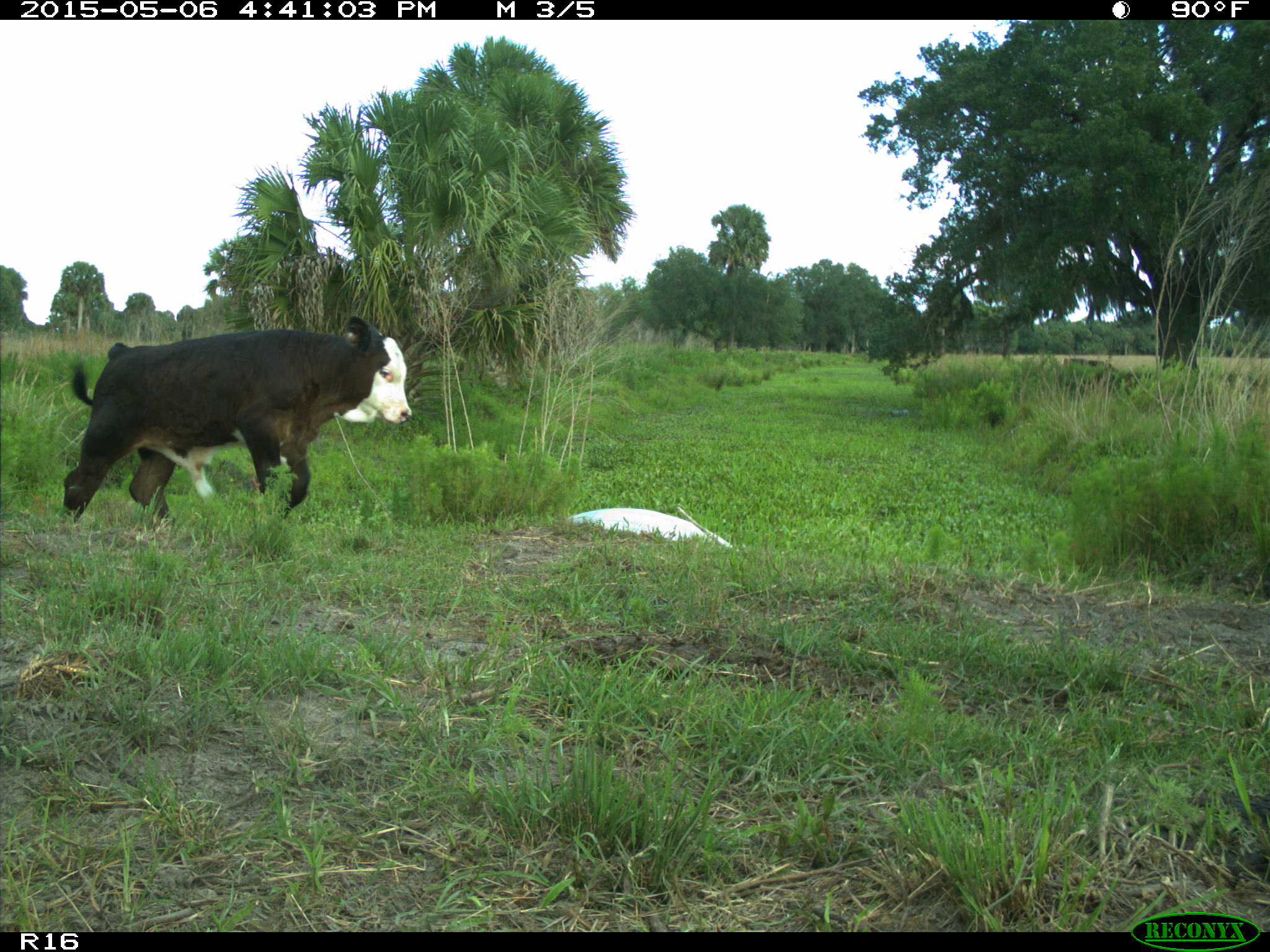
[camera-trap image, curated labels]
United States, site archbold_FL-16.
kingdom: Animalia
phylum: Chordata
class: Mammalia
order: Artiodactyla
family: Bovidae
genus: Bos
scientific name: Bos taurus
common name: domestic cow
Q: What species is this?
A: Bos taurus (domestic cow).